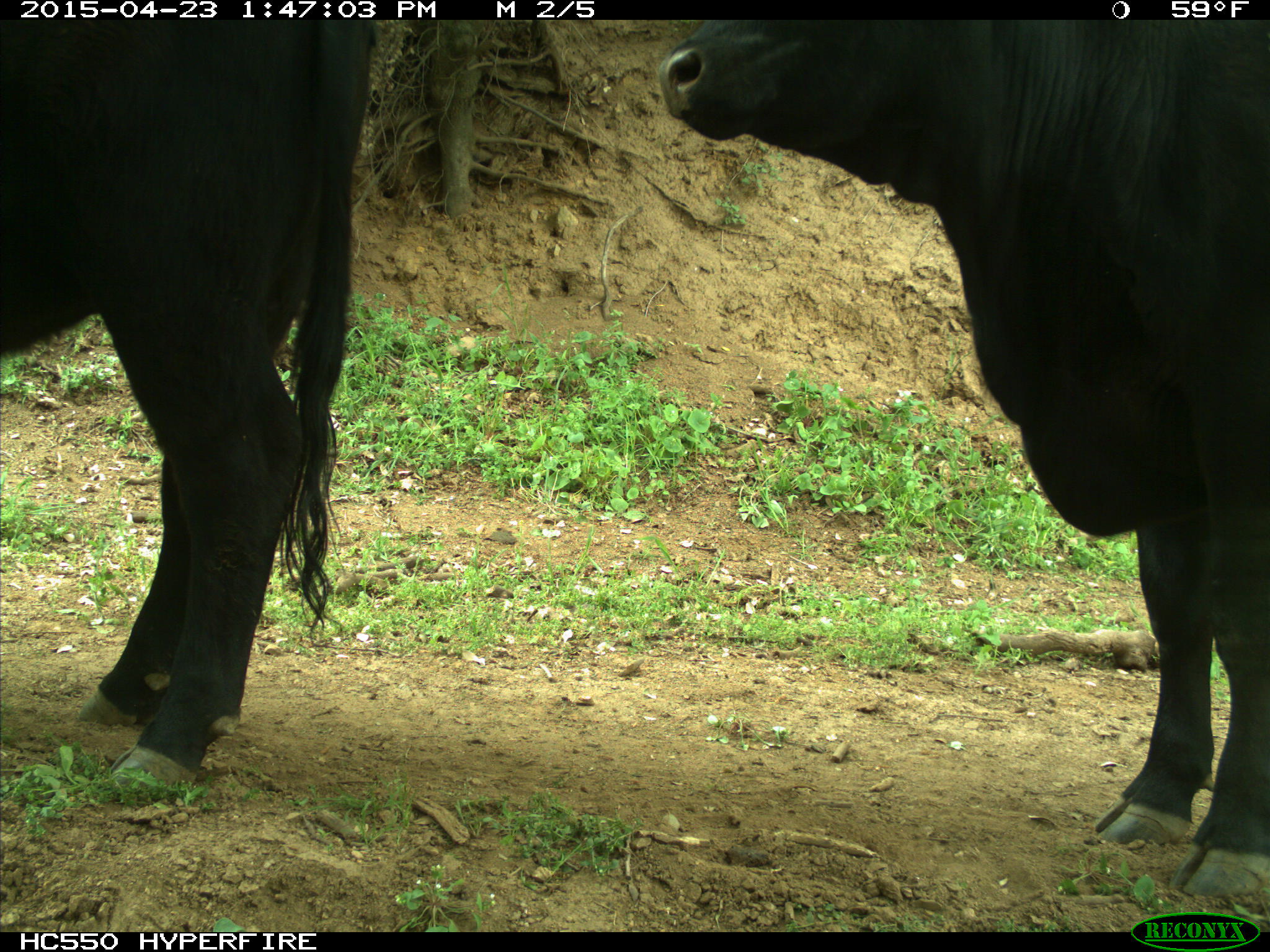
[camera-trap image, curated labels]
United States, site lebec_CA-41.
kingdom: Animalia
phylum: Chordata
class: Mammalia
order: Artiodactyla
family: Bovidae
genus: Bos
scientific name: Bos taurus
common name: domestic cow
Bos taurus (domestic cow).